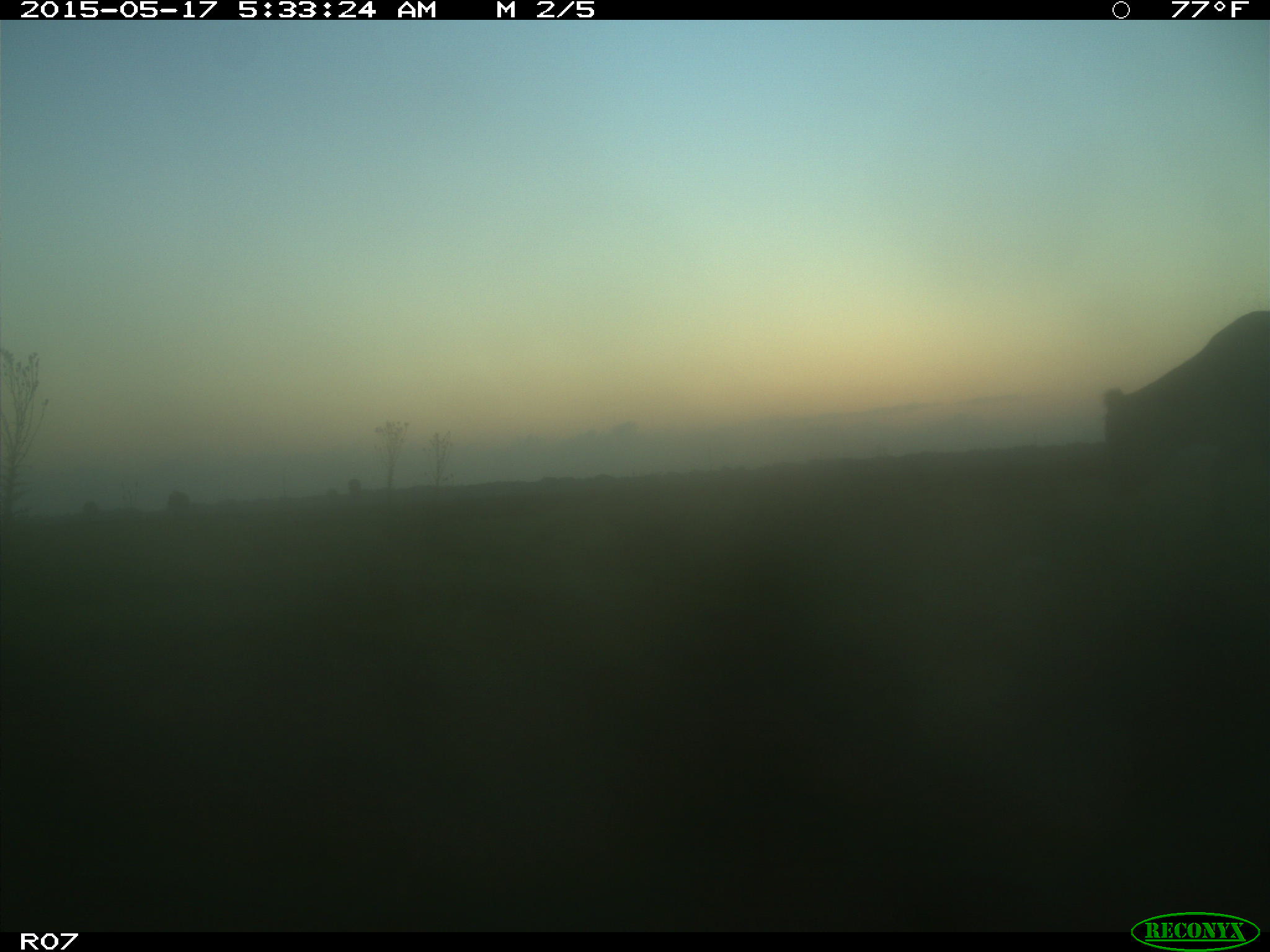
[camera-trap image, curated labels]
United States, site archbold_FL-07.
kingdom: Animalia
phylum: Chordata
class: Mammalia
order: Artiodactyla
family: Bovidae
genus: Bos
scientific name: Bos taurus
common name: domestic cow